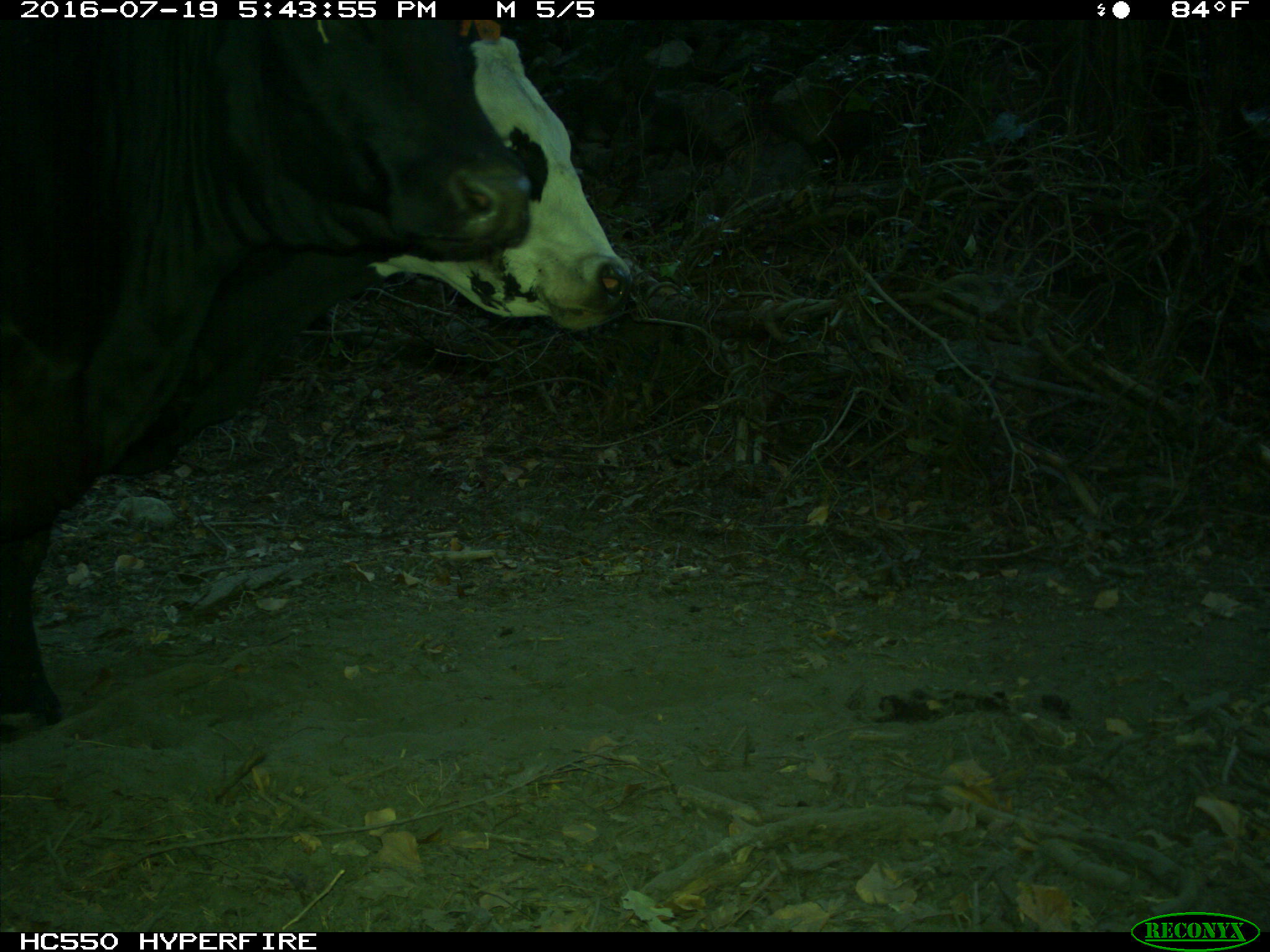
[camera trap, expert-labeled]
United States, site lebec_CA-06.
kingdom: Animalia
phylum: Chordata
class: Mammalia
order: Artiodactyla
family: Bovidae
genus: Bos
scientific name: Bos taurus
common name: domestic cow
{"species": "Bos taurus (domestic cow)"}